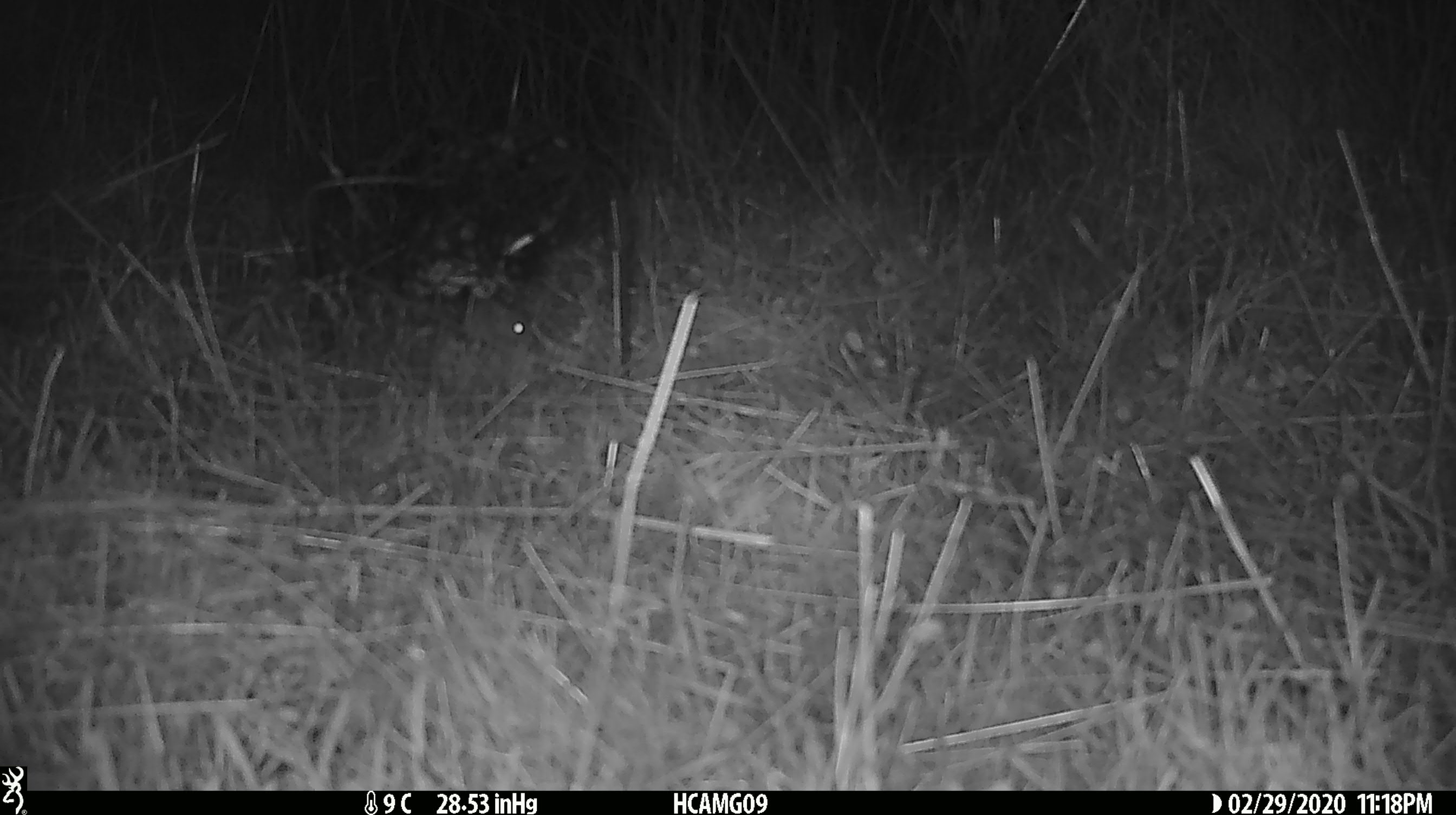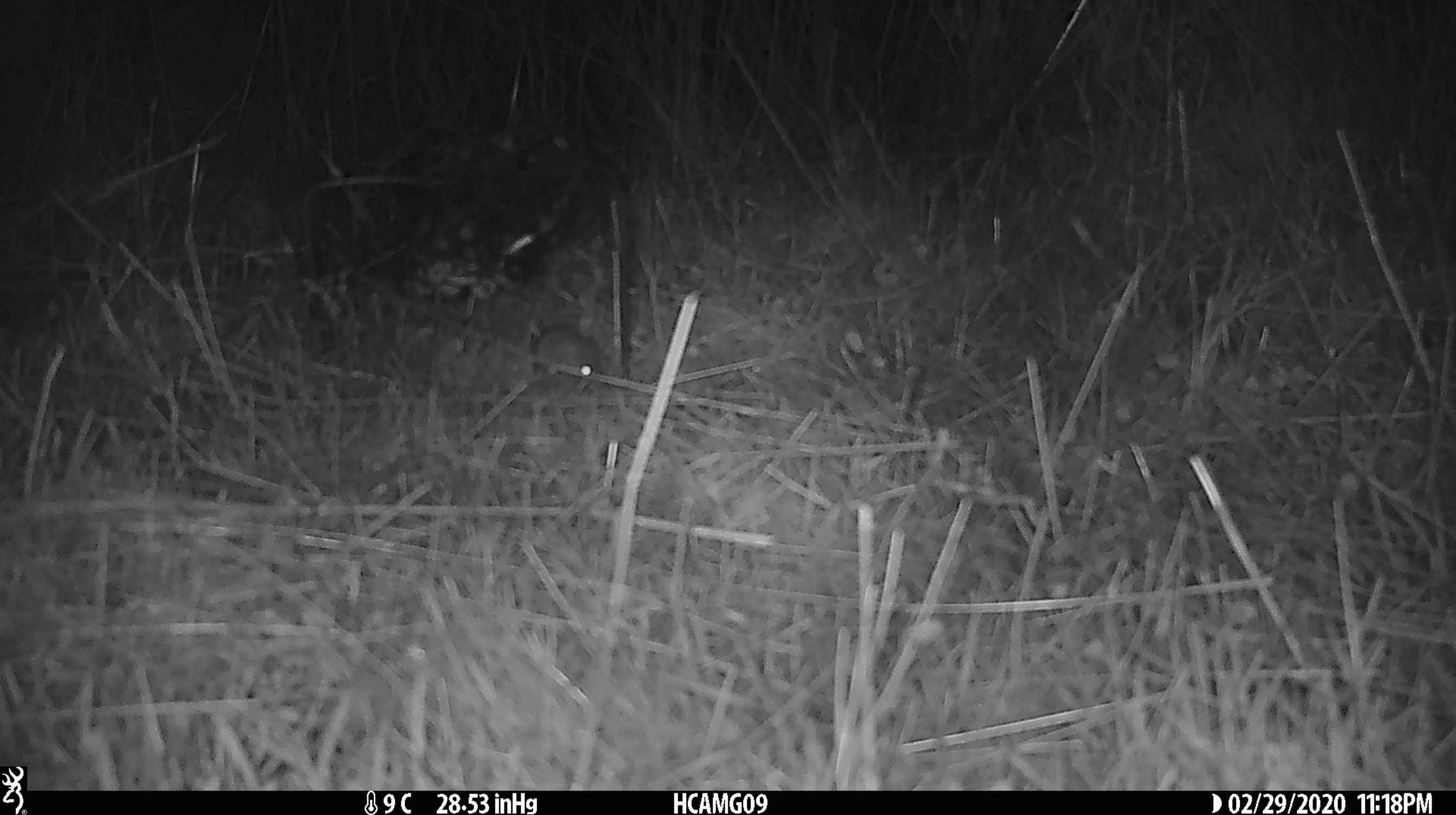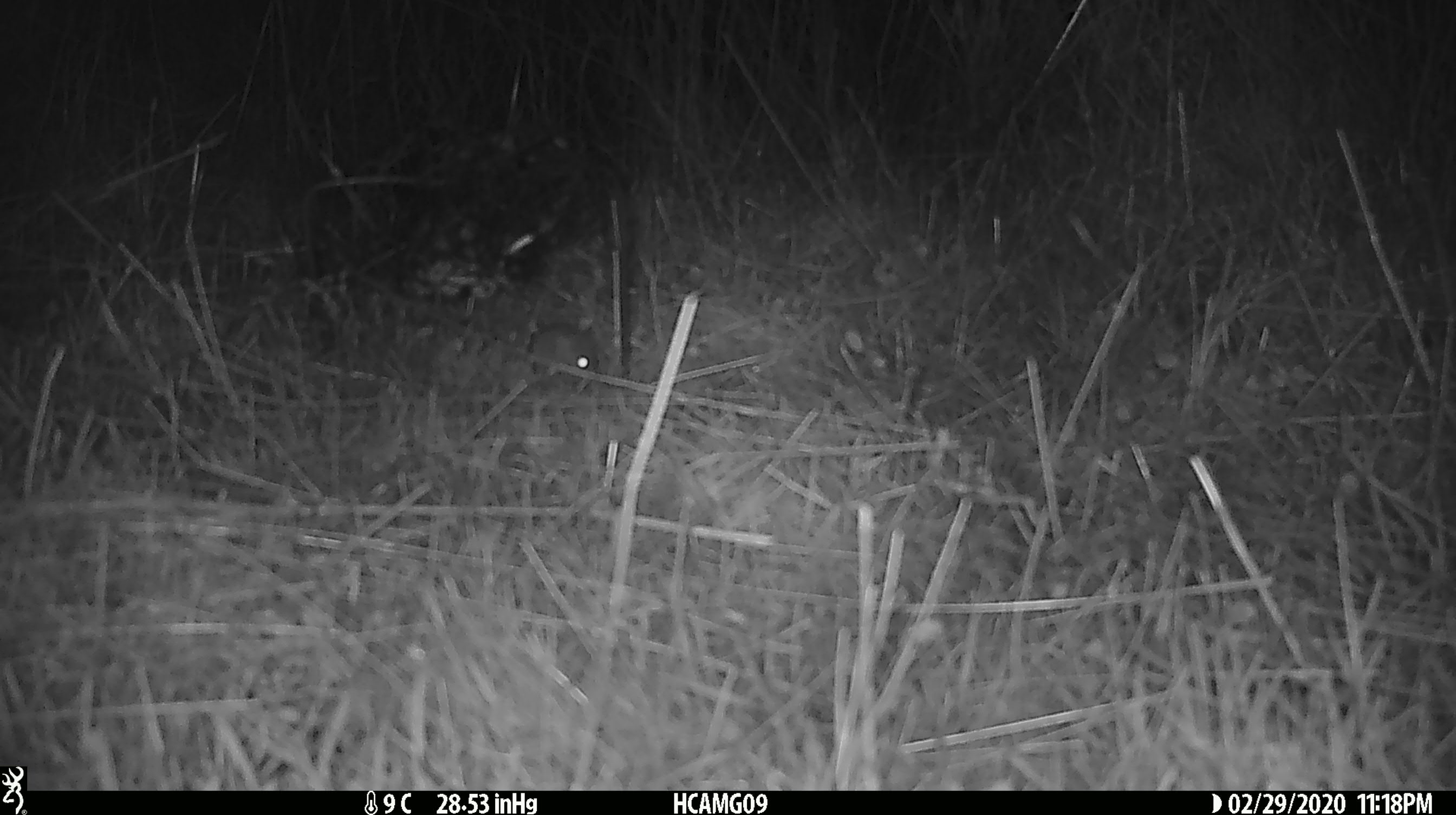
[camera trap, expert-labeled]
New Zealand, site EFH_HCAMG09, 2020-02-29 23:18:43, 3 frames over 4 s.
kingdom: Animalia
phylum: Chordata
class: Mammalia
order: Rodentia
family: Muridae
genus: Mus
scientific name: Mus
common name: mouse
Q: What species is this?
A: Mouse (Mus).